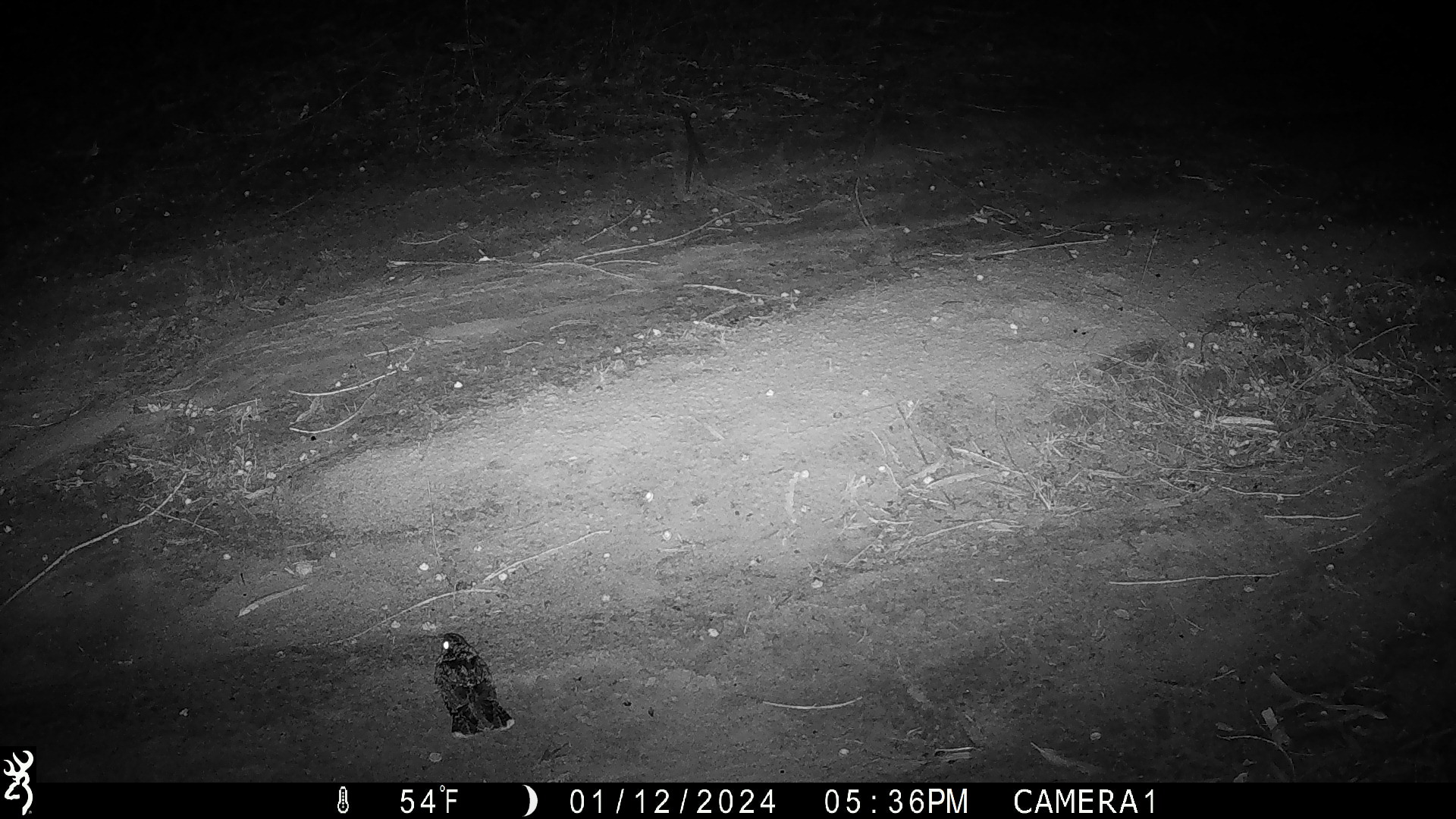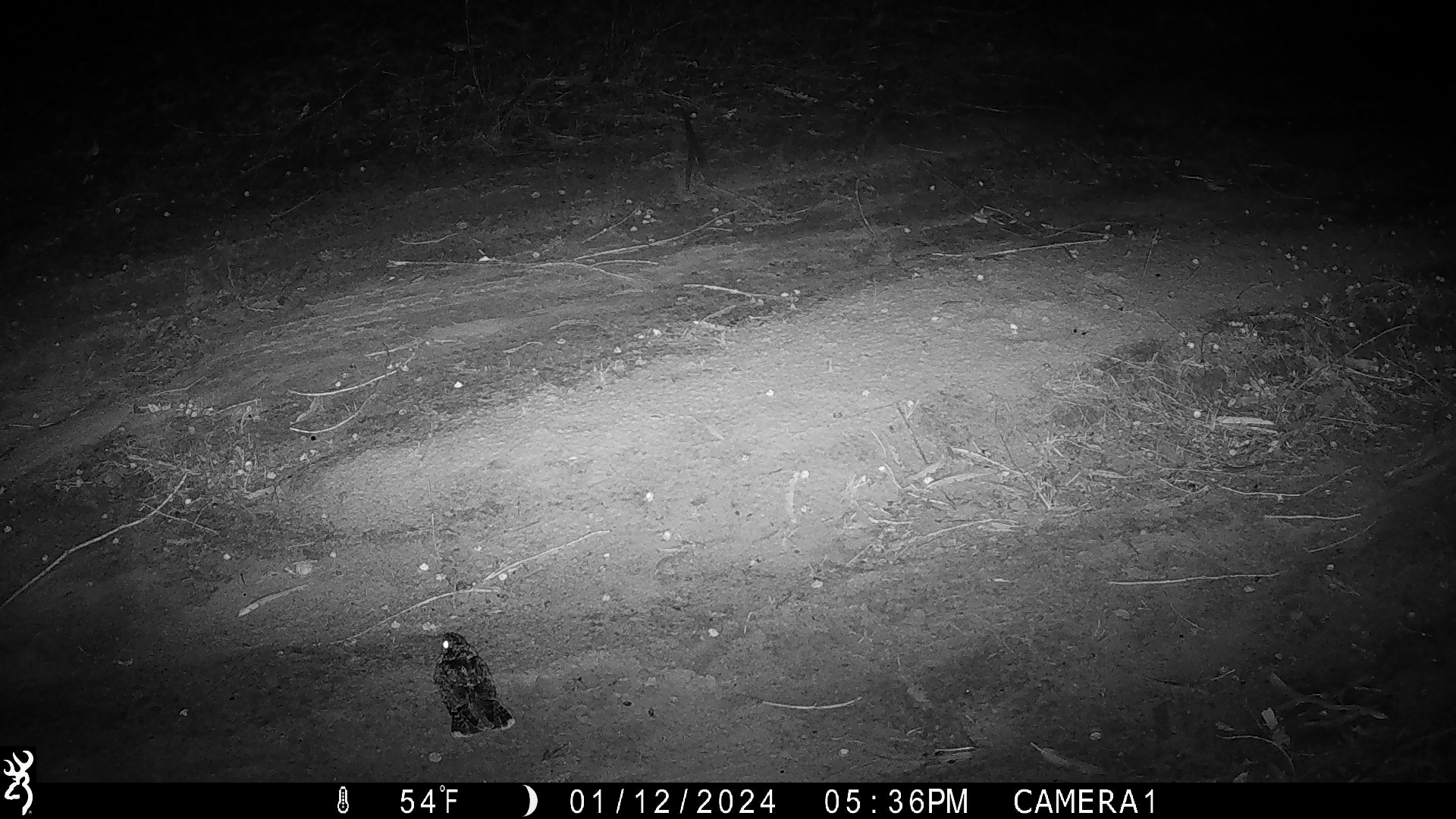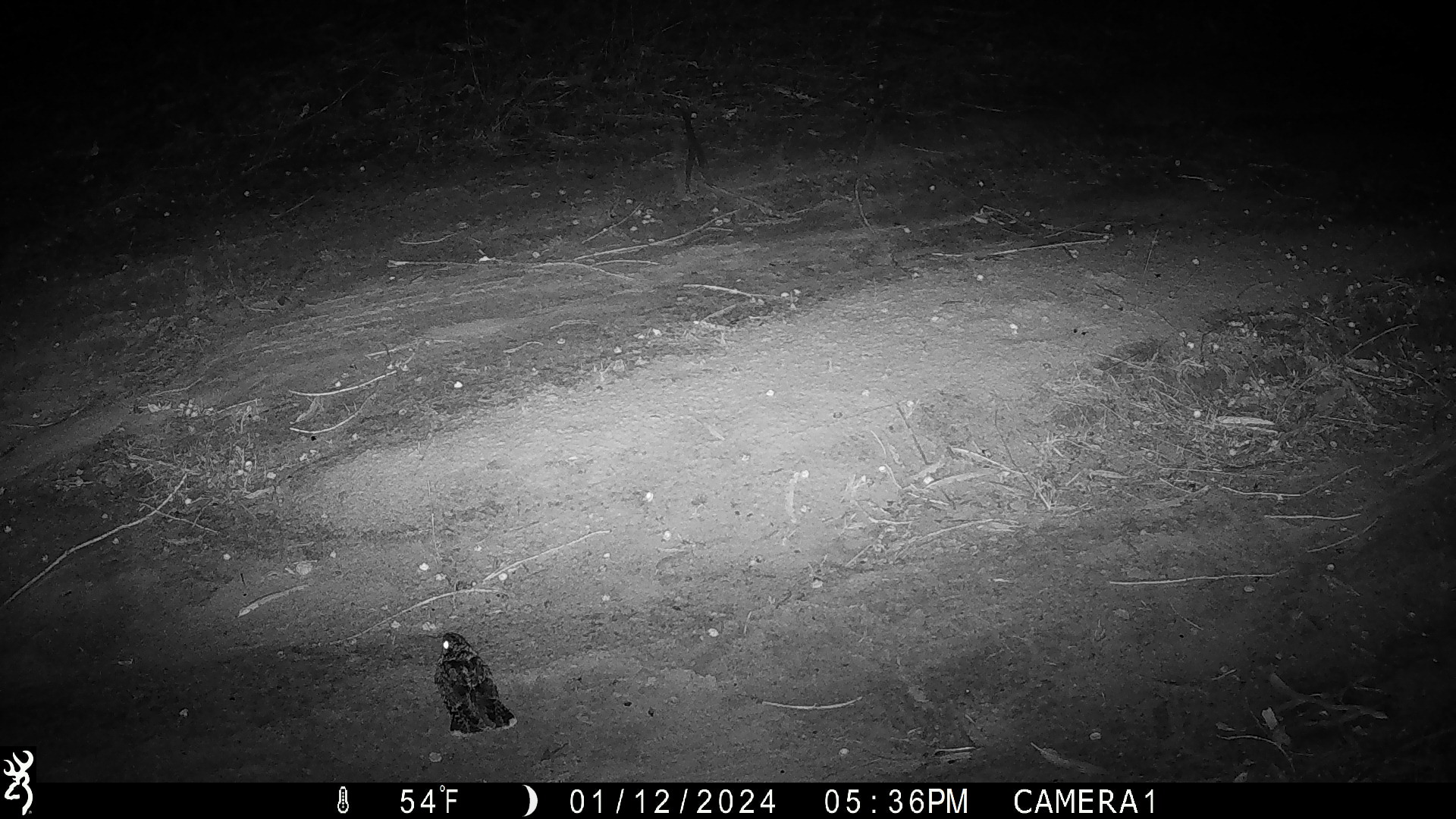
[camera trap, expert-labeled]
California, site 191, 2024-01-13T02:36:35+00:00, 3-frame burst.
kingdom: Animalia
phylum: Chordata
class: Aves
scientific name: Aves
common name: bird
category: unknown bird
Unknown bird (bird) (Aves).